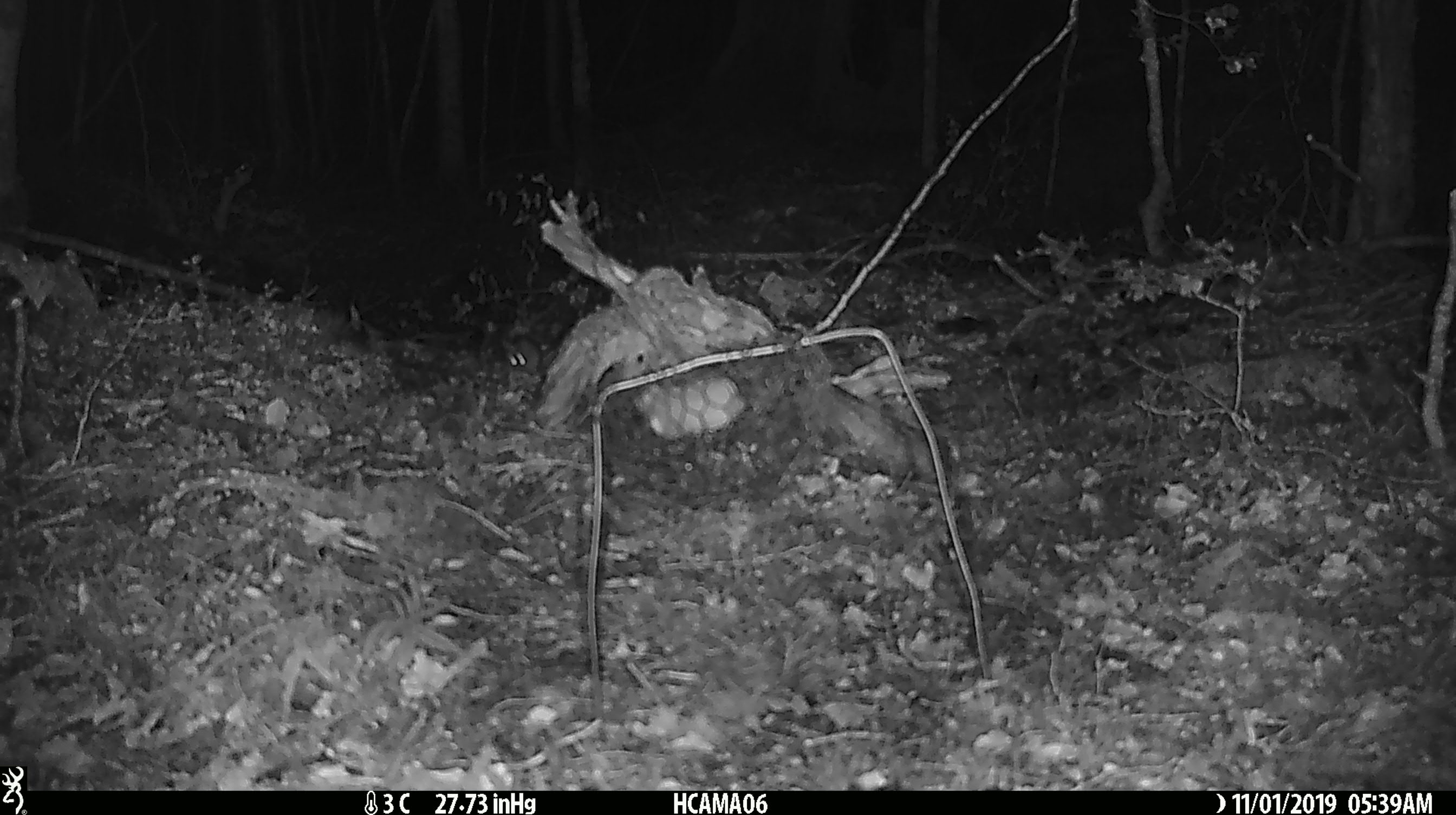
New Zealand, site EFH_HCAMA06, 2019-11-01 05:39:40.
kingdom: Animalia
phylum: Chordata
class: Mammalia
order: Rodentia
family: Muridae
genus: Mus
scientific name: Mus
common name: mouse